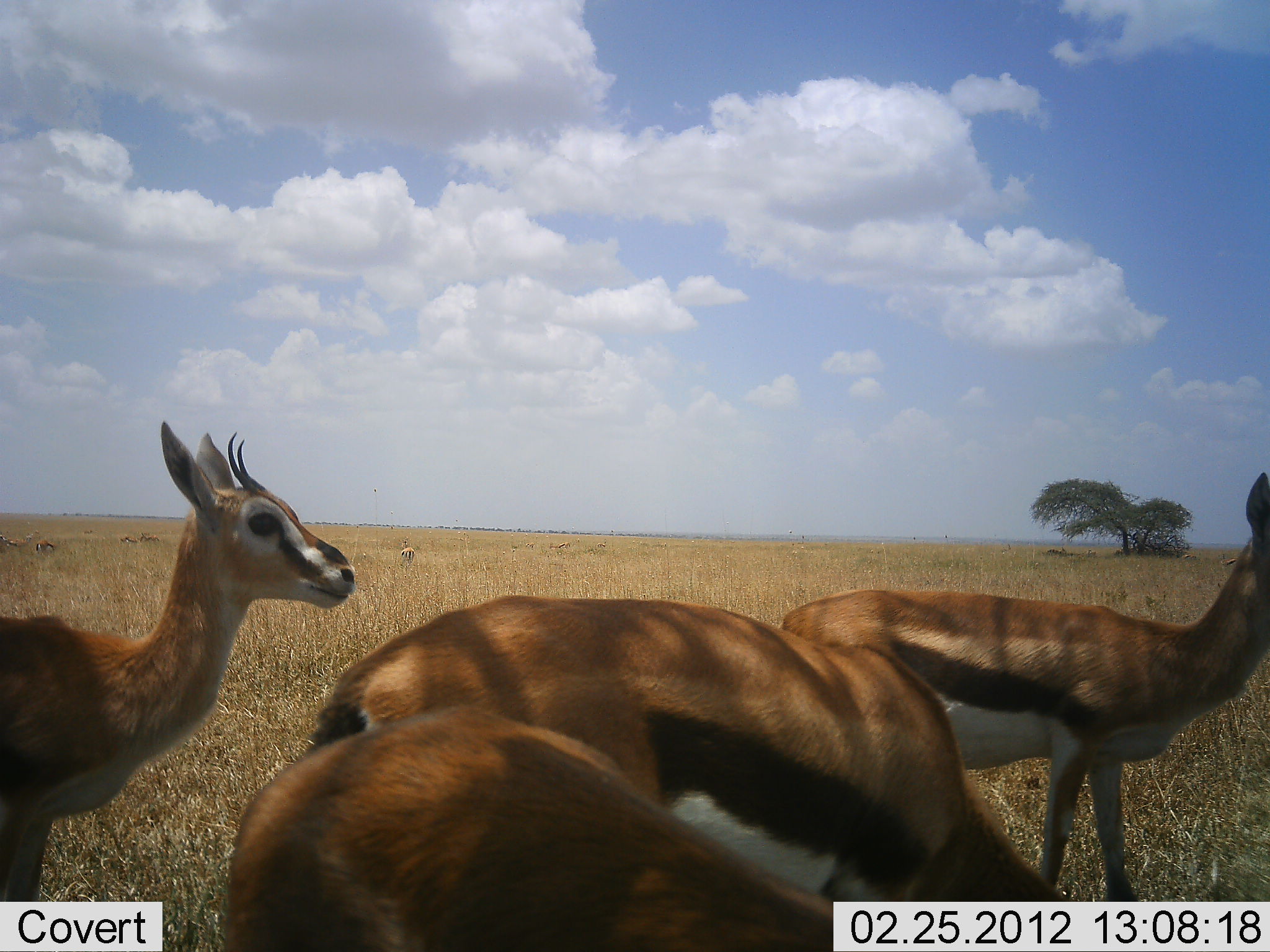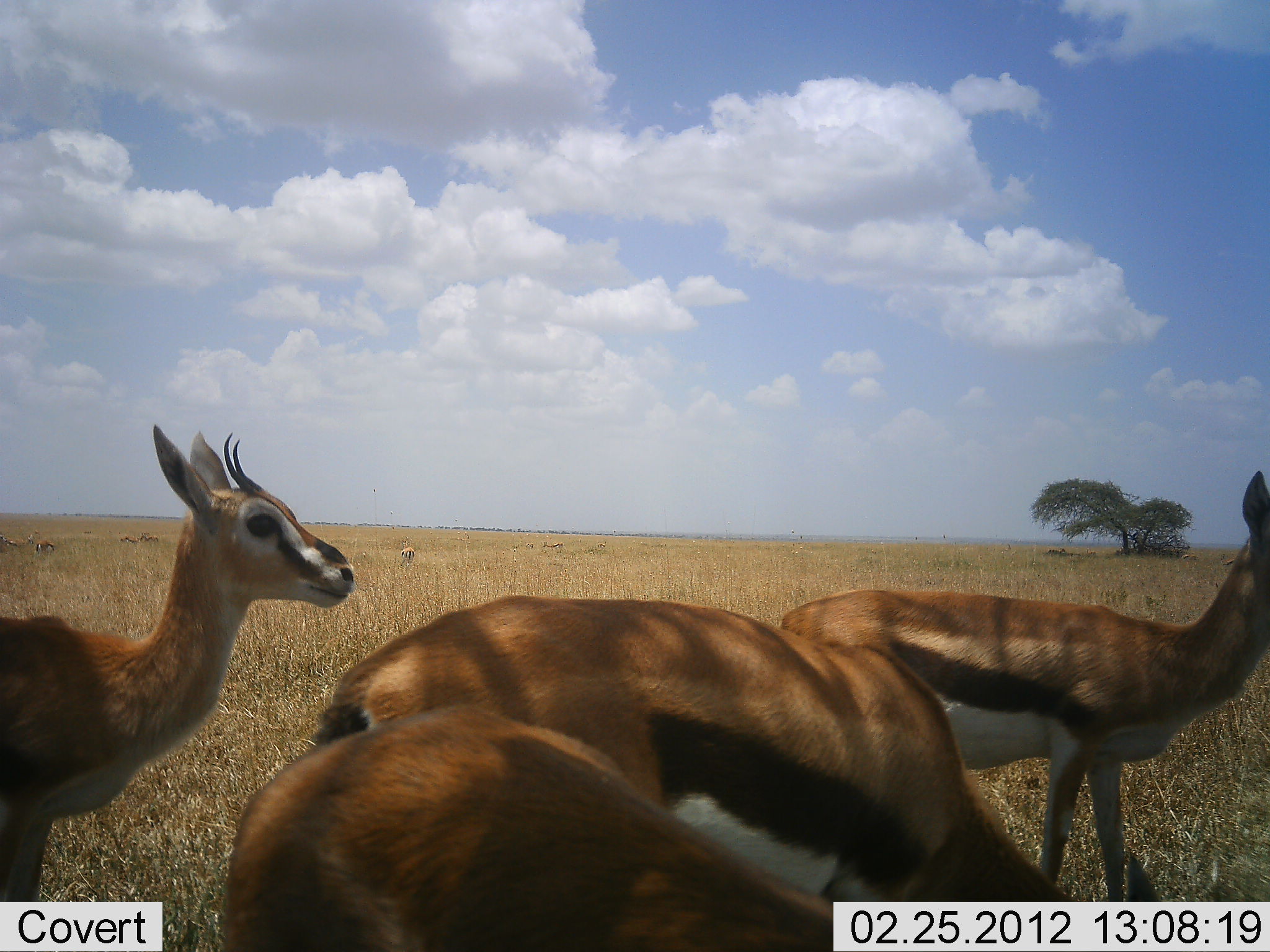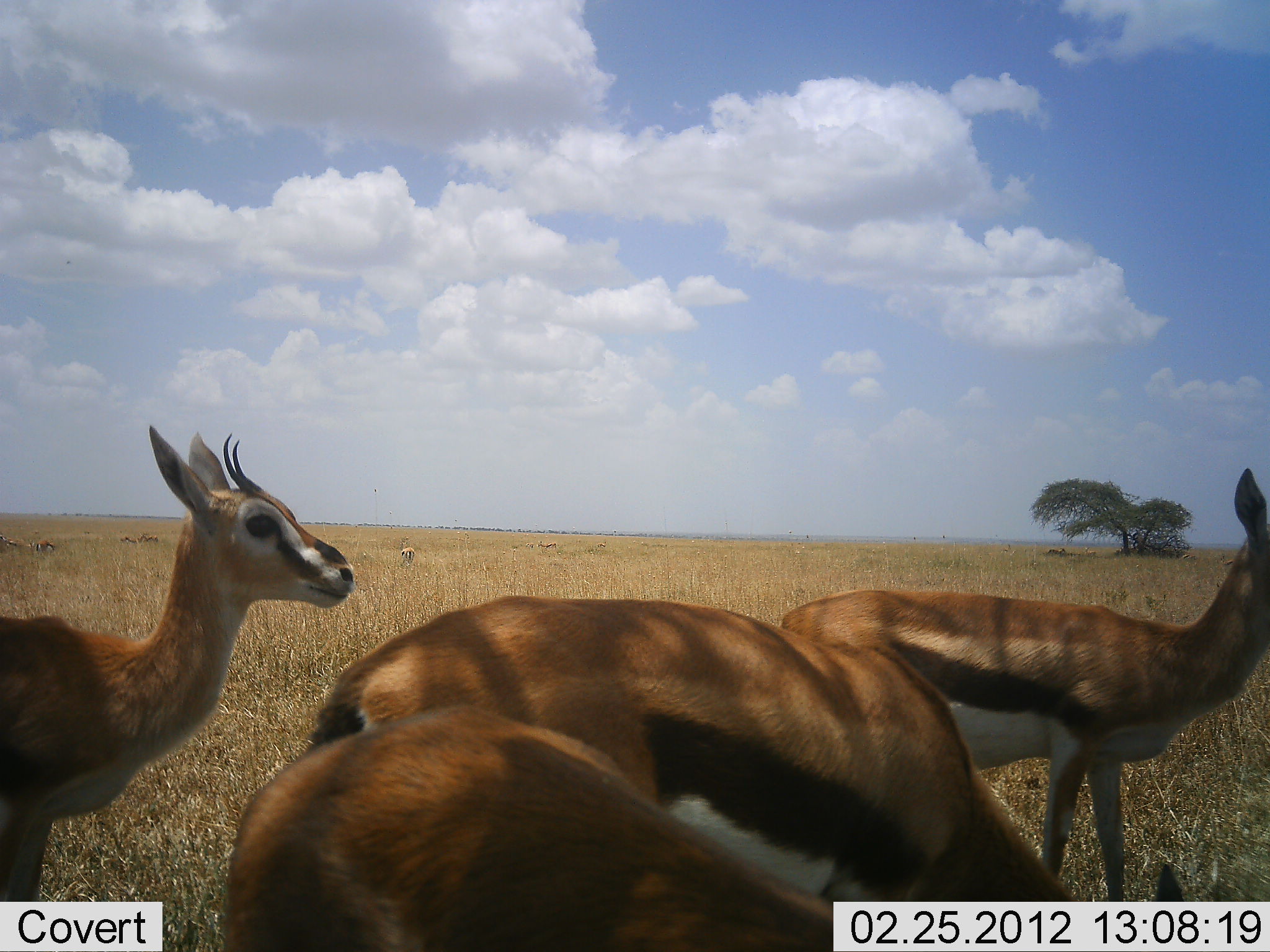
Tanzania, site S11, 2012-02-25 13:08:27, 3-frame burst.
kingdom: Animalia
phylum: Chordata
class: Mammalia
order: Artiodactyla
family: Bovidae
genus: Eudorcas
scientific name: Eudorcas thomsonii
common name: thomson's gazelle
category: gazellethomsons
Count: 4.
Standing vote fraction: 87%.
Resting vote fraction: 10%.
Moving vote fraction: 20%.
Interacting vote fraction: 3%.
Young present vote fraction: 0%.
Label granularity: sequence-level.